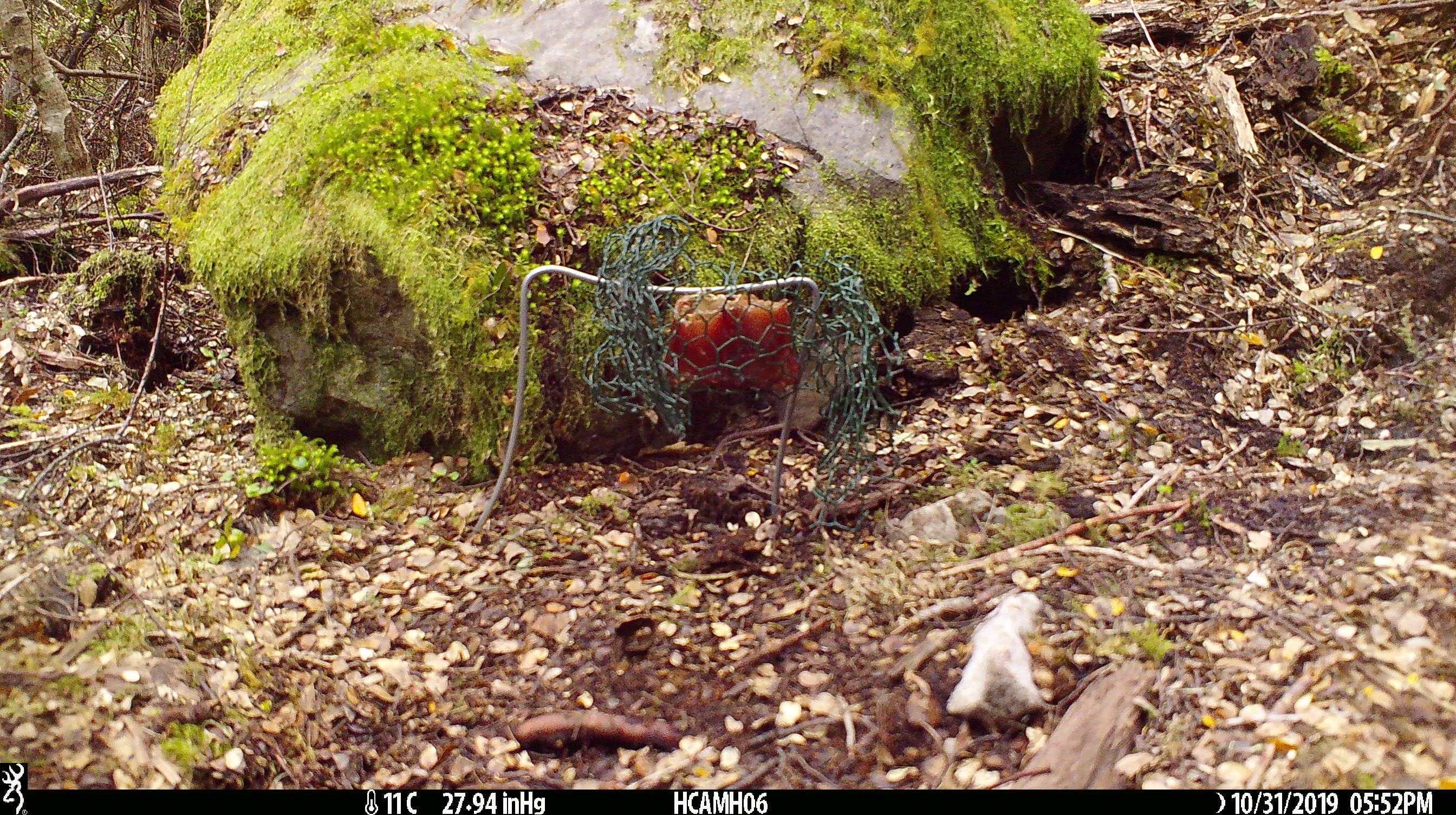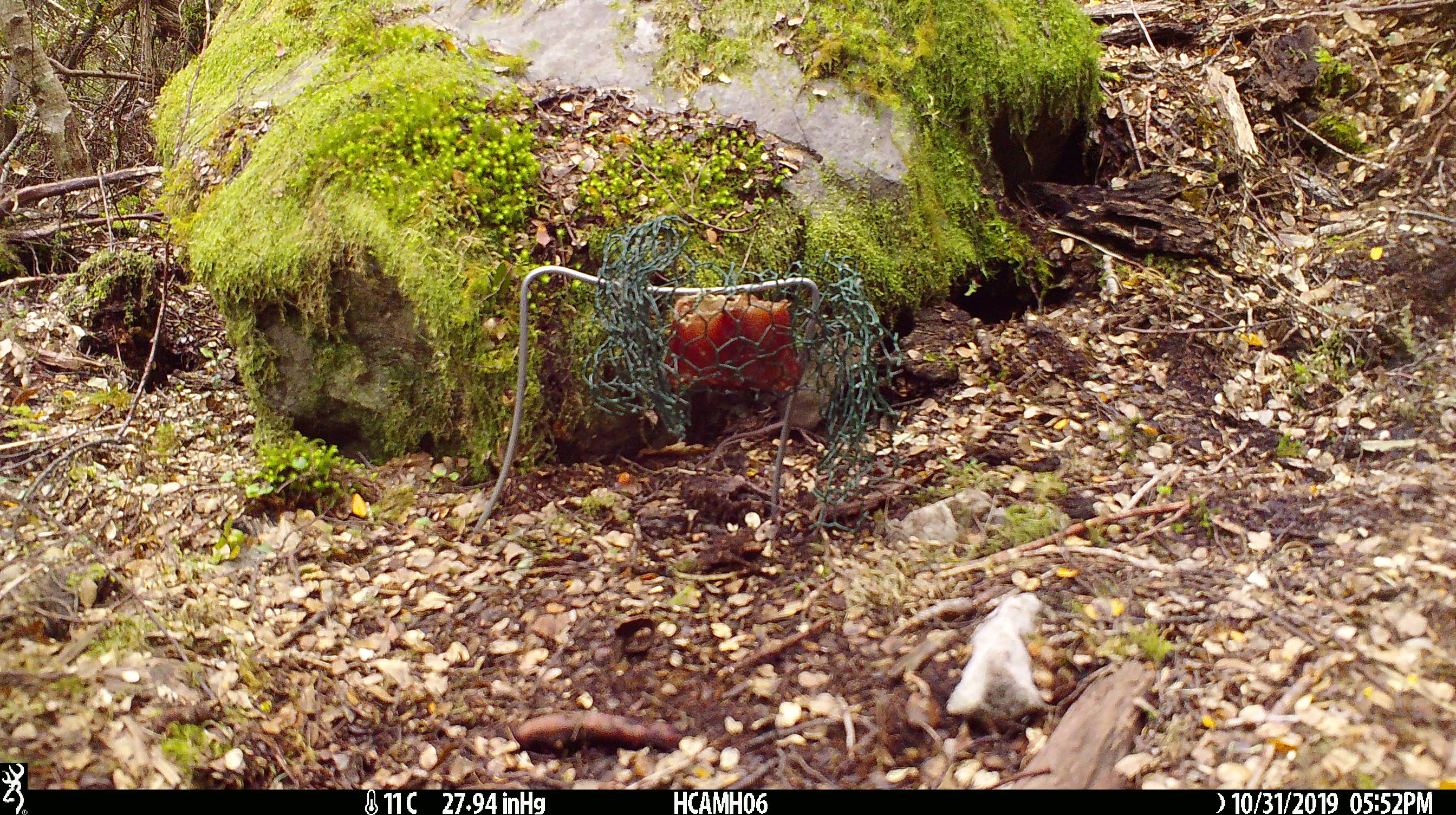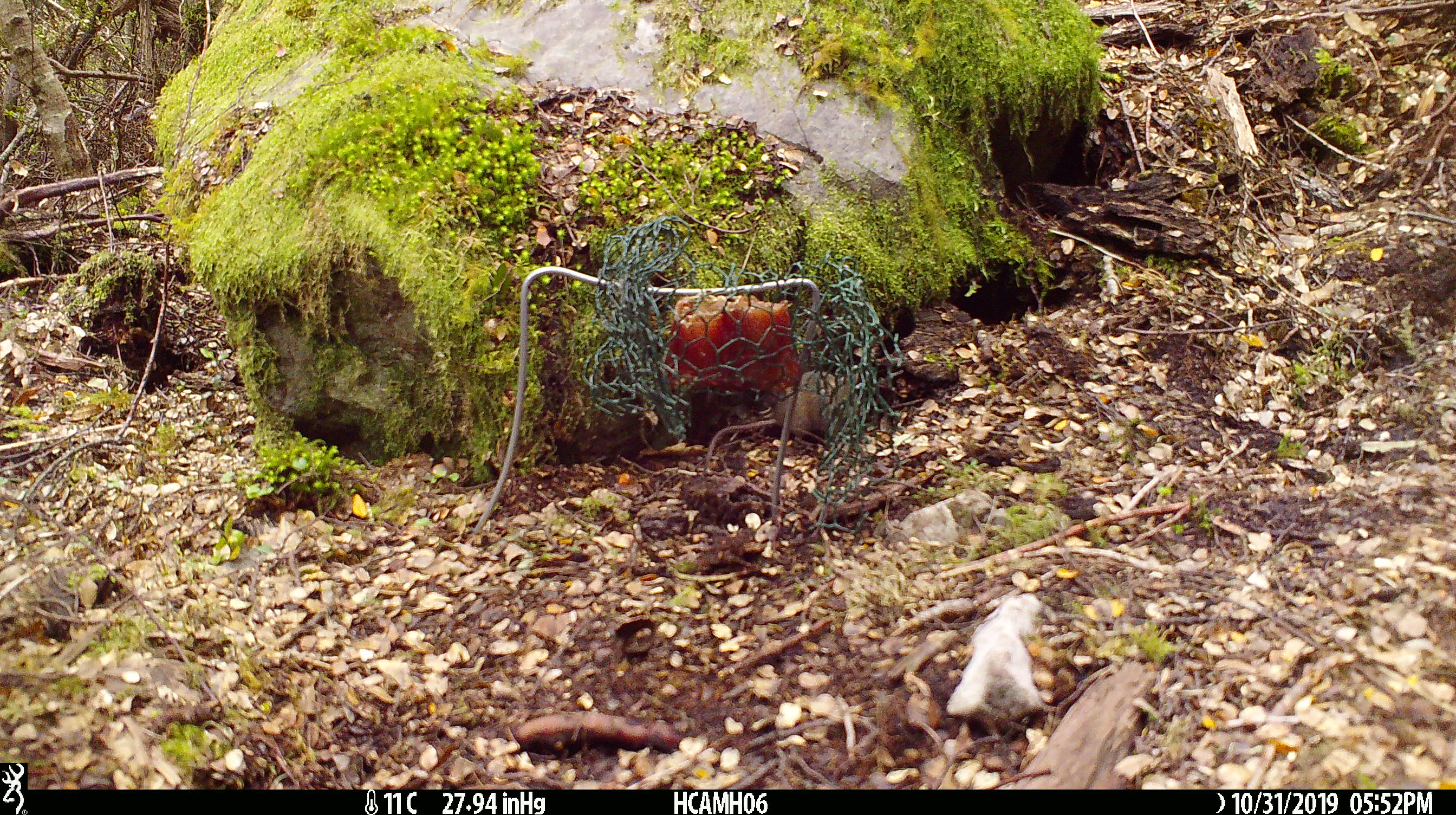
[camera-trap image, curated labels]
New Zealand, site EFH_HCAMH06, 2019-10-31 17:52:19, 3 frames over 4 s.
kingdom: Animalia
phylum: Chordata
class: Mammalia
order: Rodentia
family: Muridae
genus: Mus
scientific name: Mus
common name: mouse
Mouse (Mus).